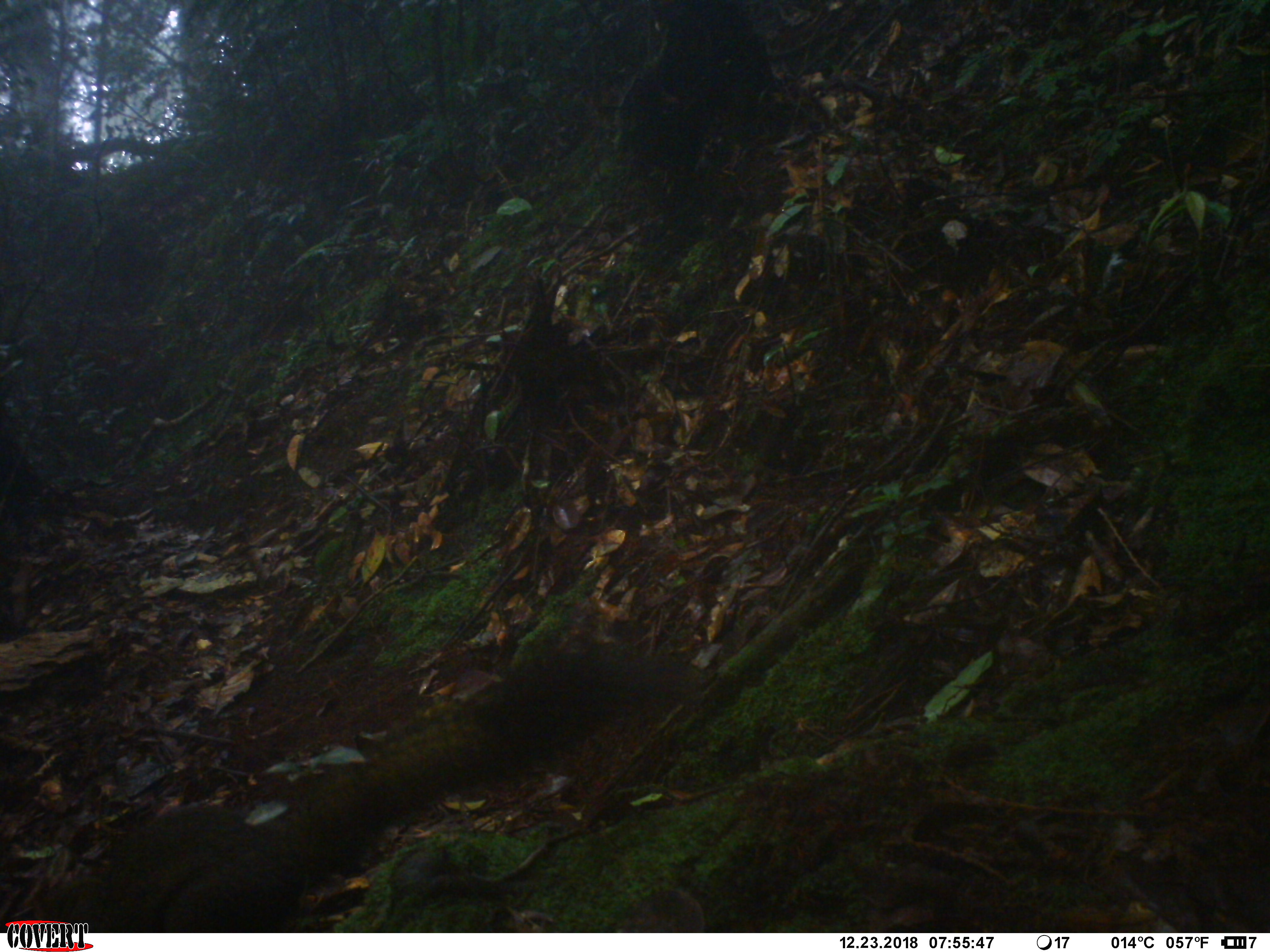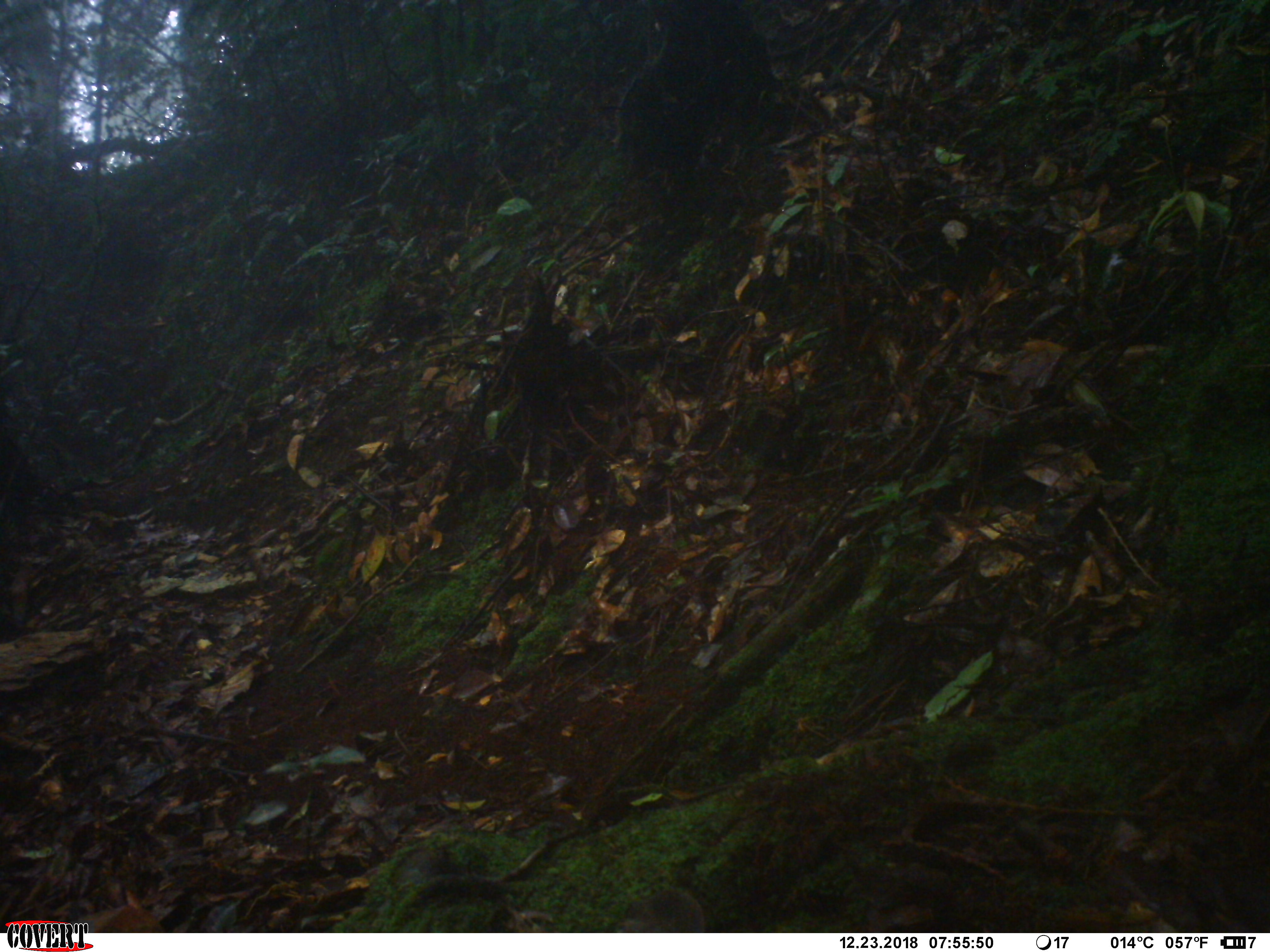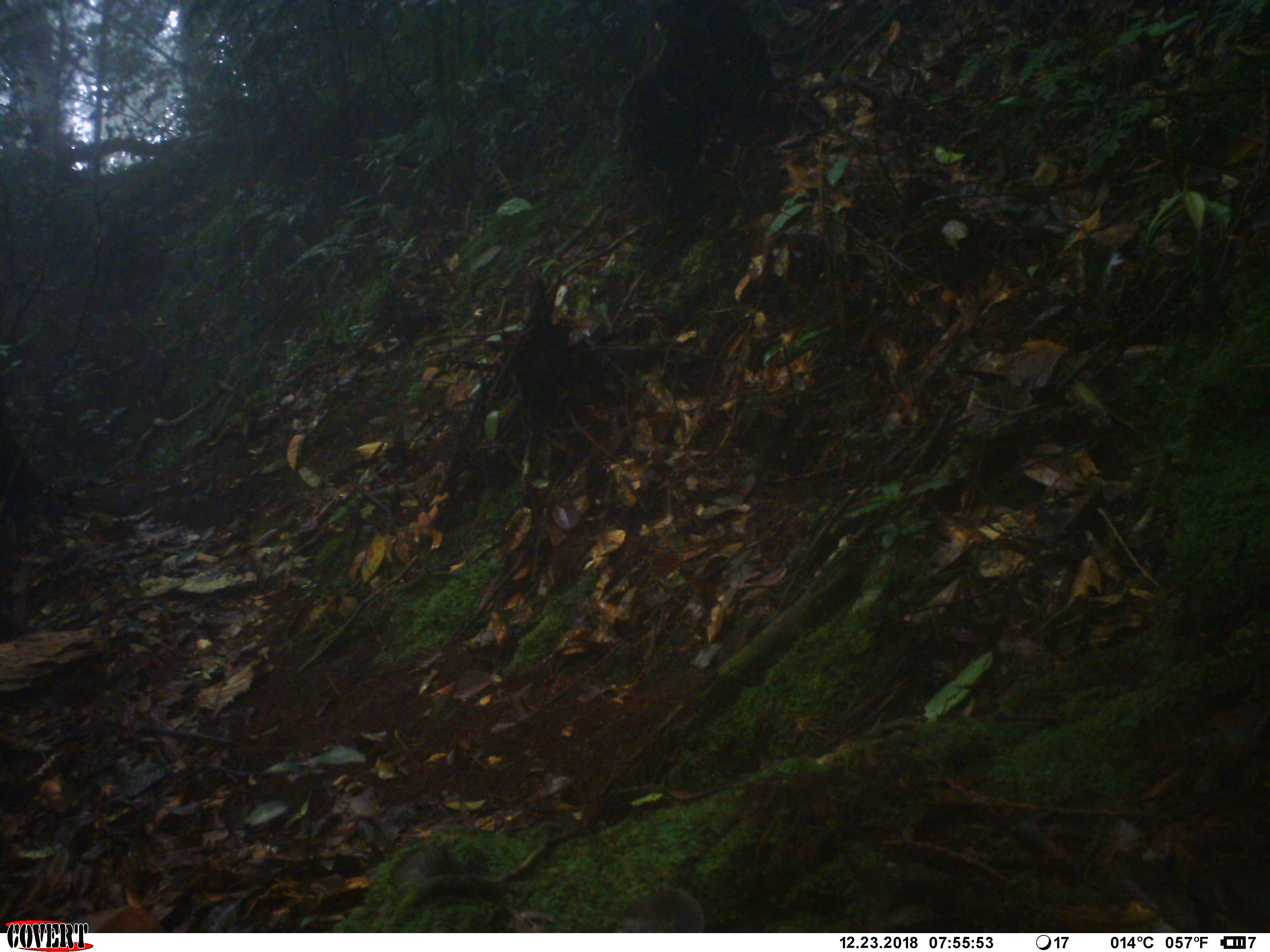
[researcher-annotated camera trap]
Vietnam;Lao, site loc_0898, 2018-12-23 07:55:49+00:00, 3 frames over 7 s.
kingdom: Animalia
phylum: Chordata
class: Mammalia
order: Rodentia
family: Sciuridae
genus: Sciurus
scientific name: Sciurus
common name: squirrel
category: unidentified squirrel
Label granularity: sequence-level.